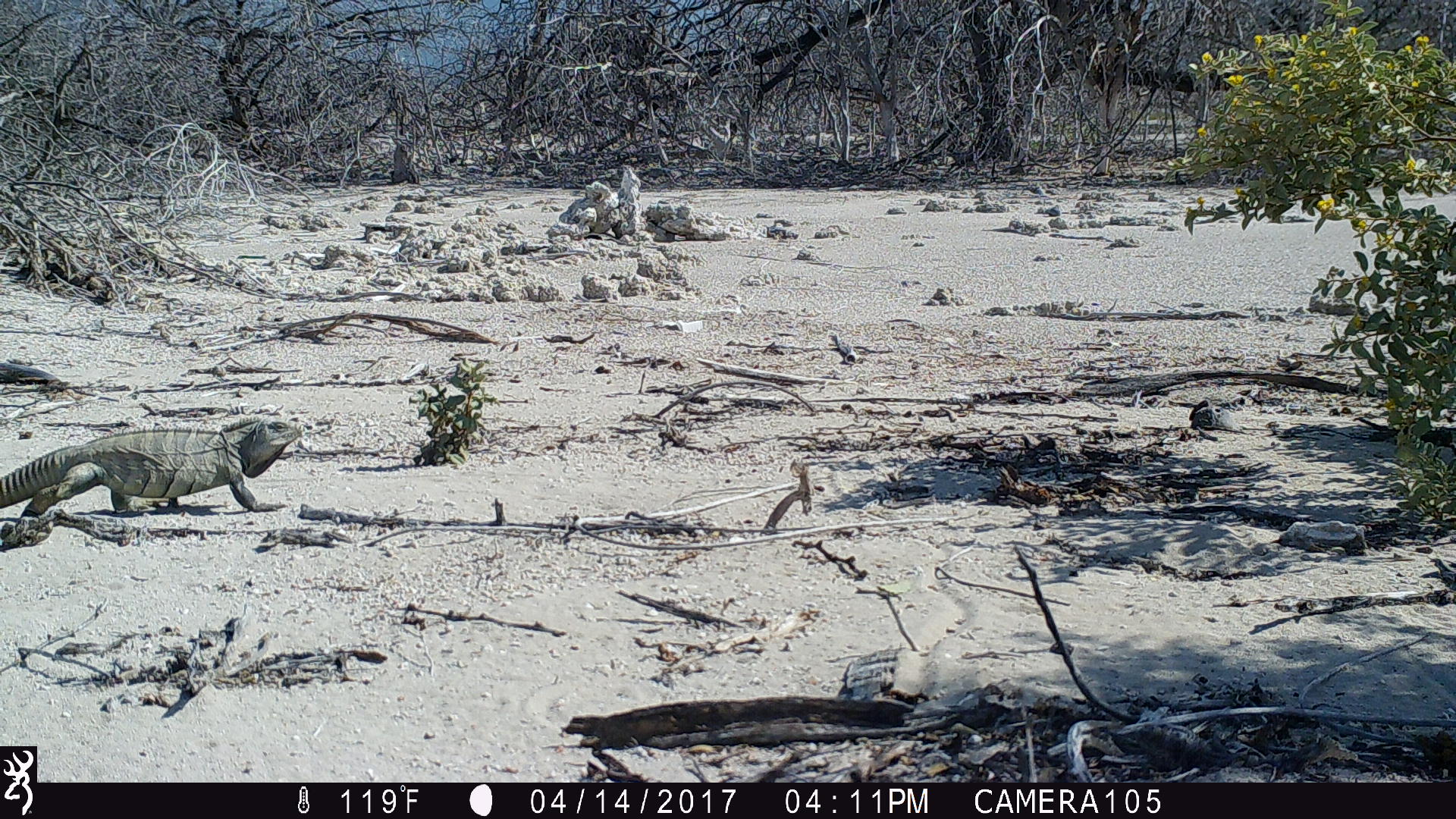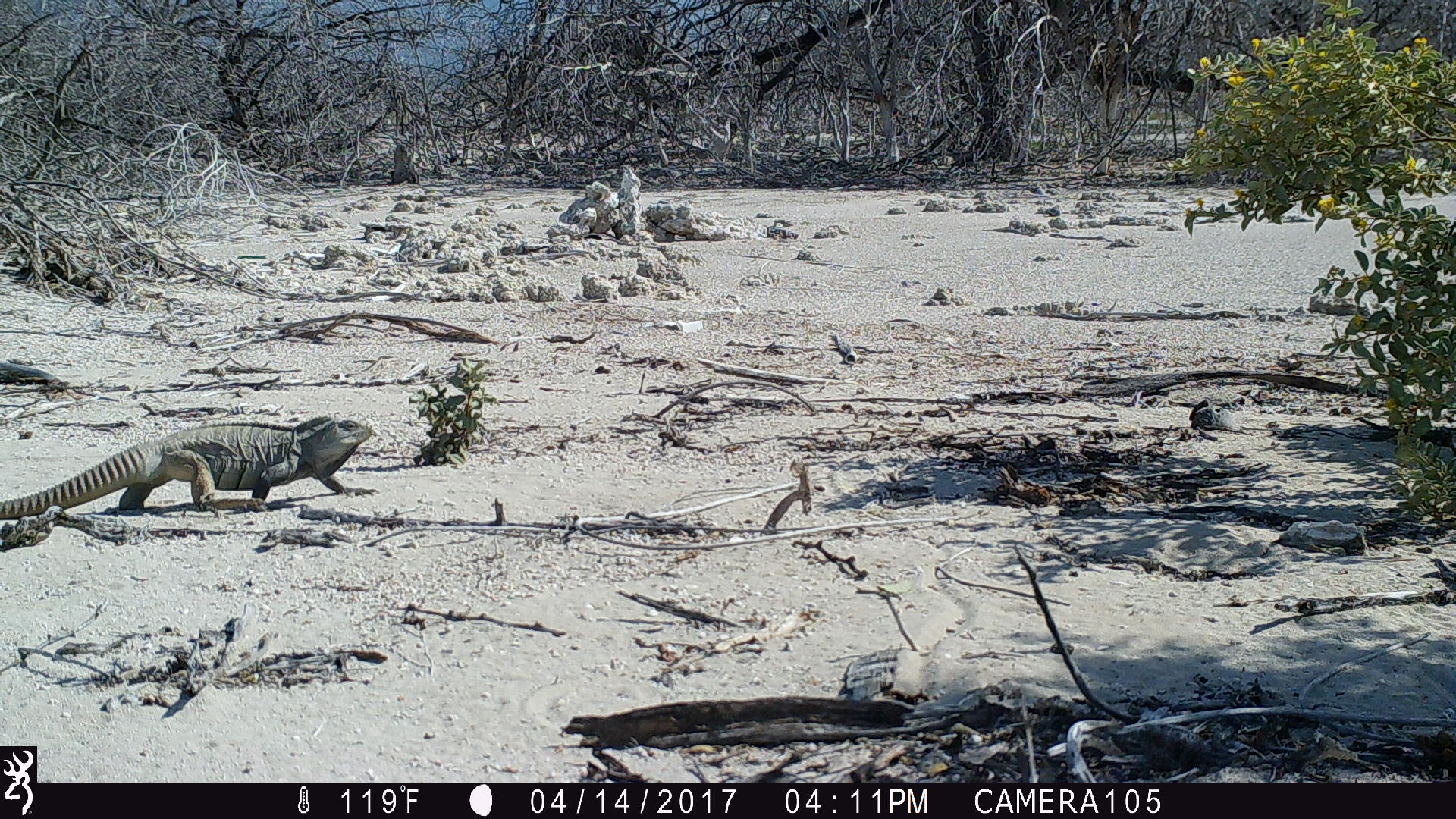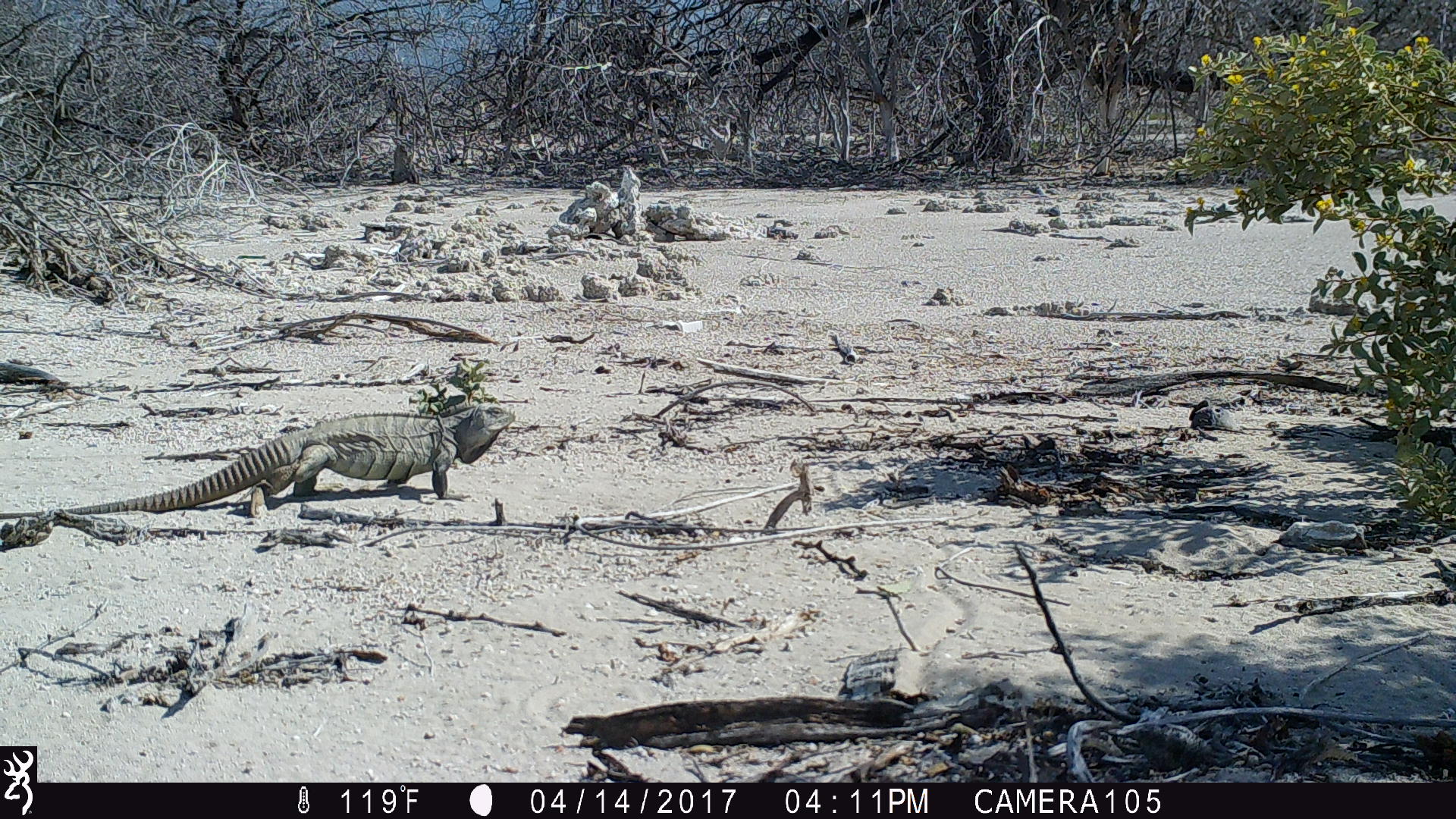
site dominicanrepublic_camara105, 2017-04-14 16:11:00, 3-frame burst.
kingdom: Animalia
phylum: Chordata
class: Reptilia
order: Squamata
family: Iguanidae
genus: Iguana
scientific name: Iguana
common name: typical iguanas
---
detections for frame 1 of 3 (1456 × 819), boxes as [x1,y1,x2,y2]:
iguana: [0,416,306,516]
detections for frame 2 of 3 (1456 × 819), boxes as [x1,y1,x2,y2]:
iguana: [0,413,375,528]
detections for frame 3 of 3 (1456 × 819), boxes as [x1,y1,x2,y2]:
iguana: [0,399,517,533]